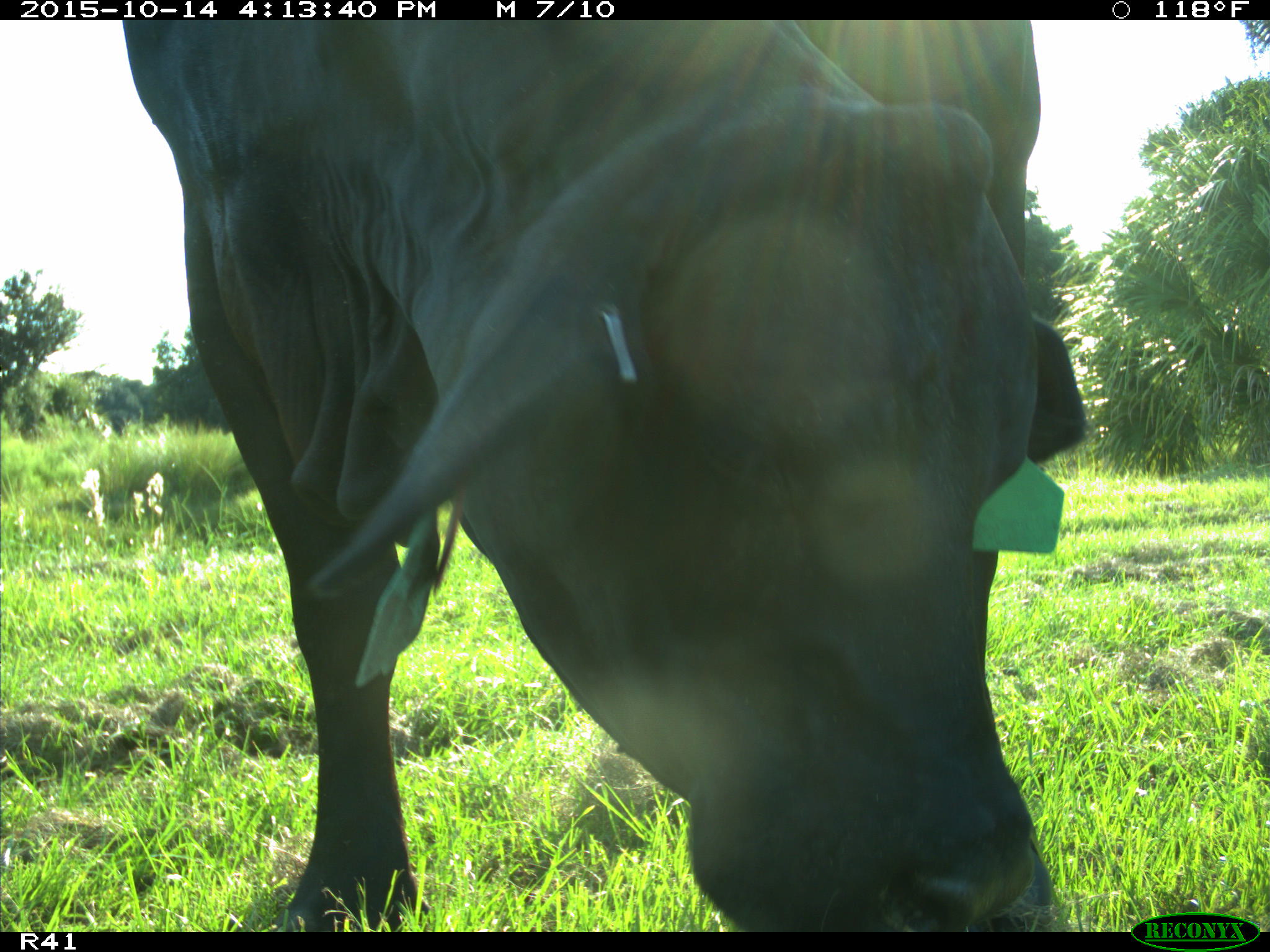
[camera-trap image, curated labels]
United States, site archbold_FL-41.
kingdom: Animalia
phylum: Chordata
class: Mammalia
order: Artiodactyla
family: Bovidae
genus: Bos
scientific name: Bos taurus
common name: domestic cow